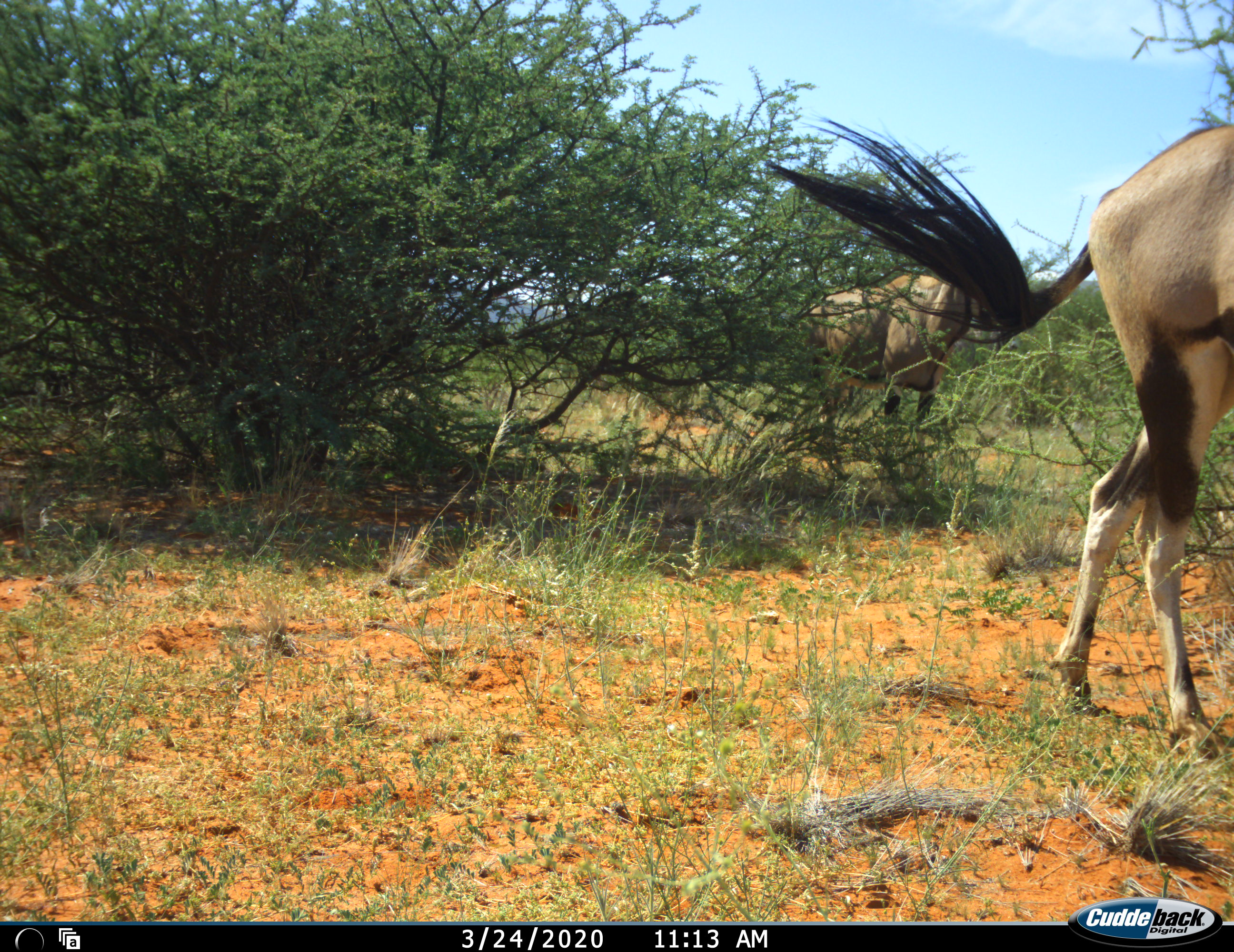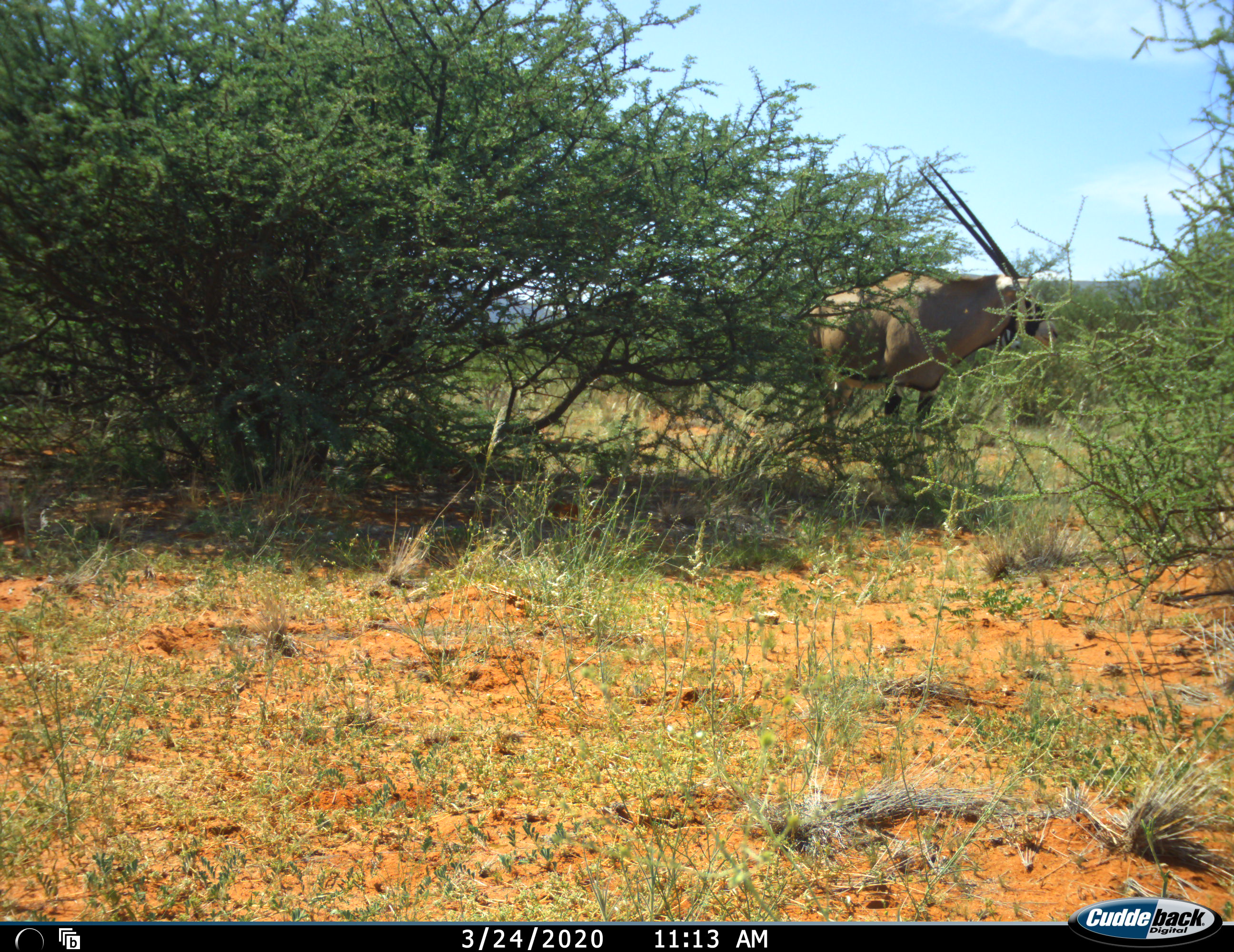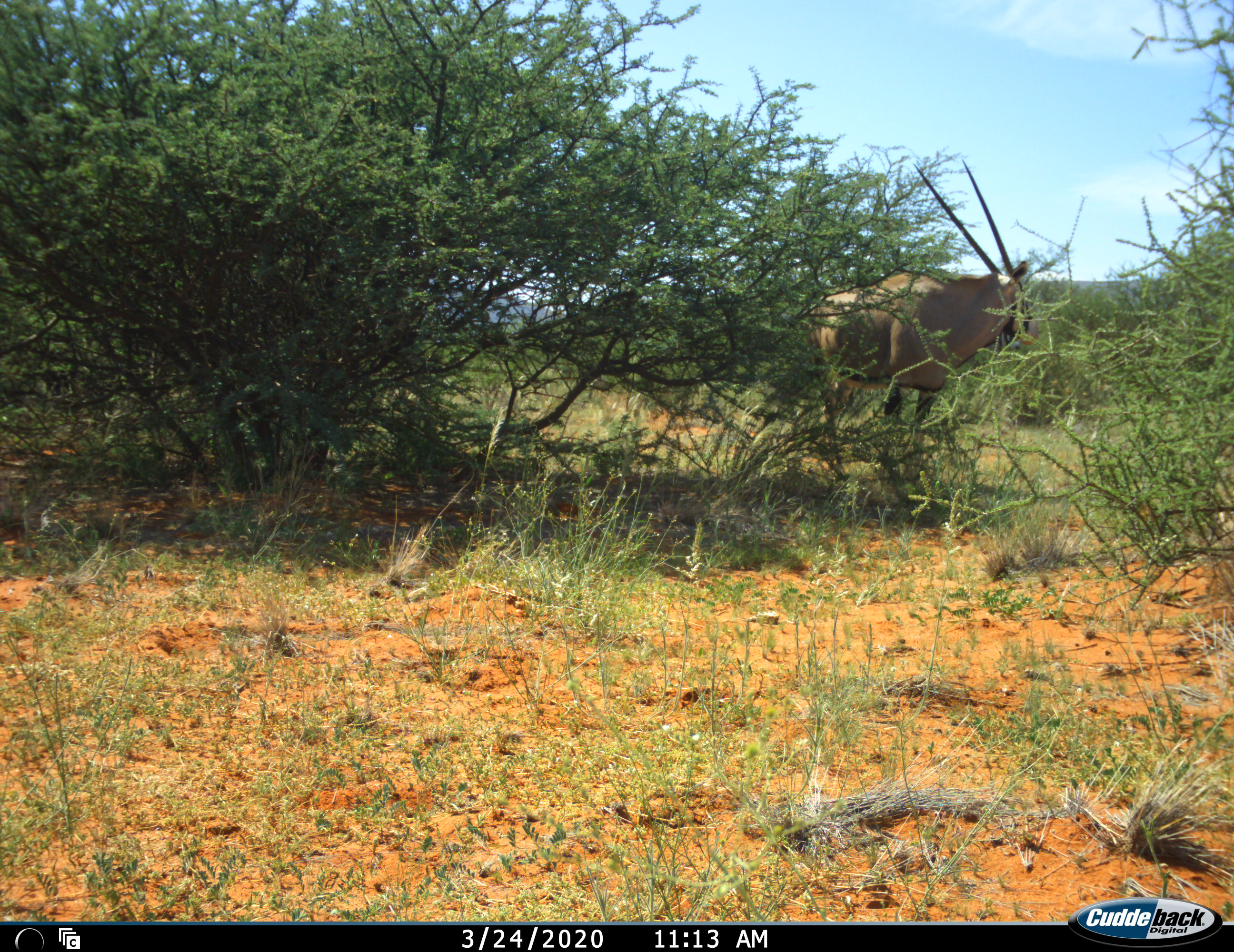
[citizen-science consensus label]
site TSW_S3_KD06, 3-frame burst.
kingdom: Animalia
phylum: Chordata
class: Mammalia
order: Artiodactyla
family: Bovidae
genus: Oryx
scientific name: Oryx gazella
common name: gemsbok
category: oryx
Oryx (gemsbok) (Oryx gazella), count 2. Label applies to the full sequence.